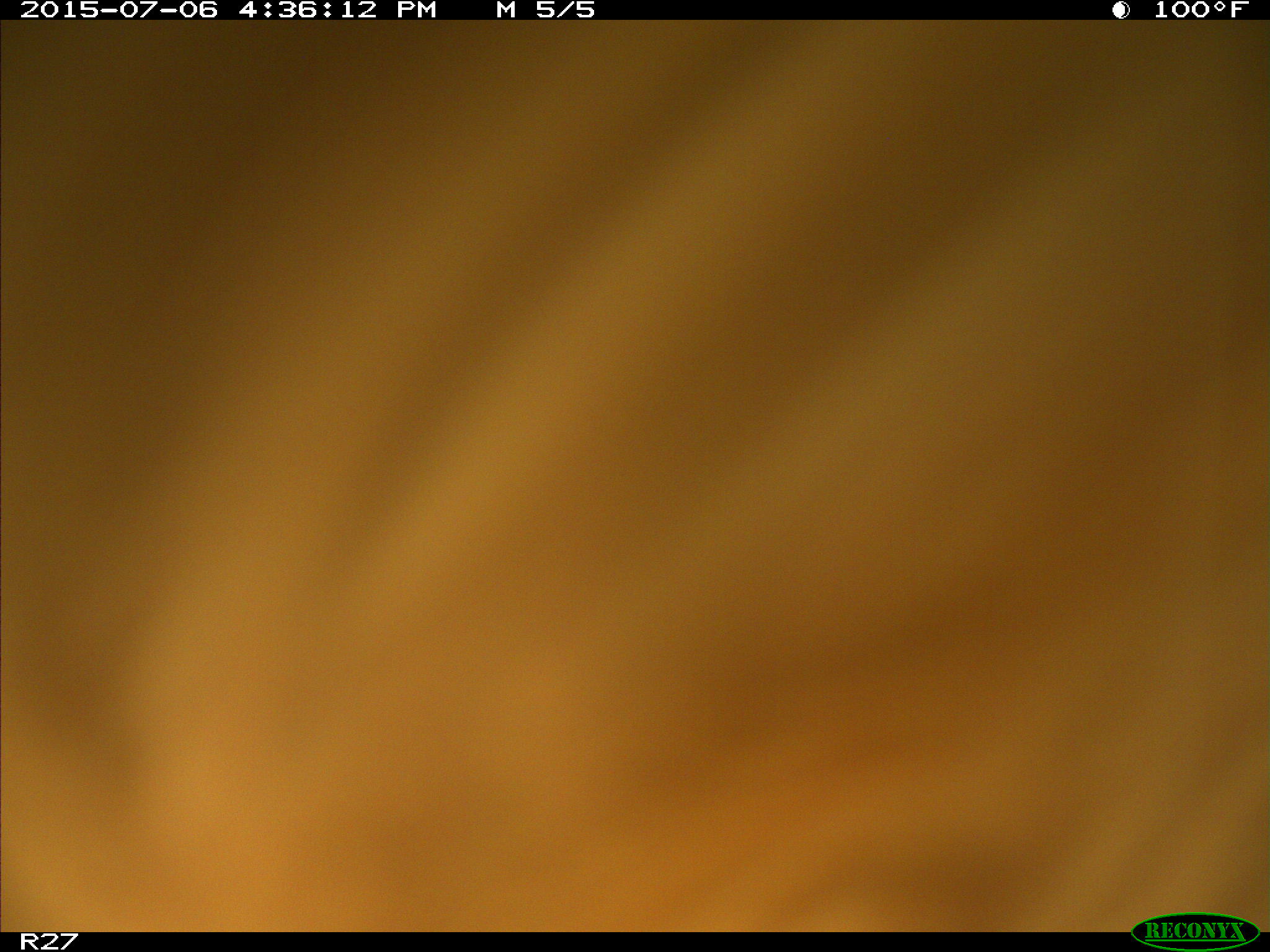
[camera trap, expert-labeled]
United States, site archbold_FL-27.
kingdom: Animalia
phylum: Chordata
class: Mammalia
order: Artiodactyla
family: Bovidae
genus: Bos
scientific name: Bos taurus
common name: domestic cow